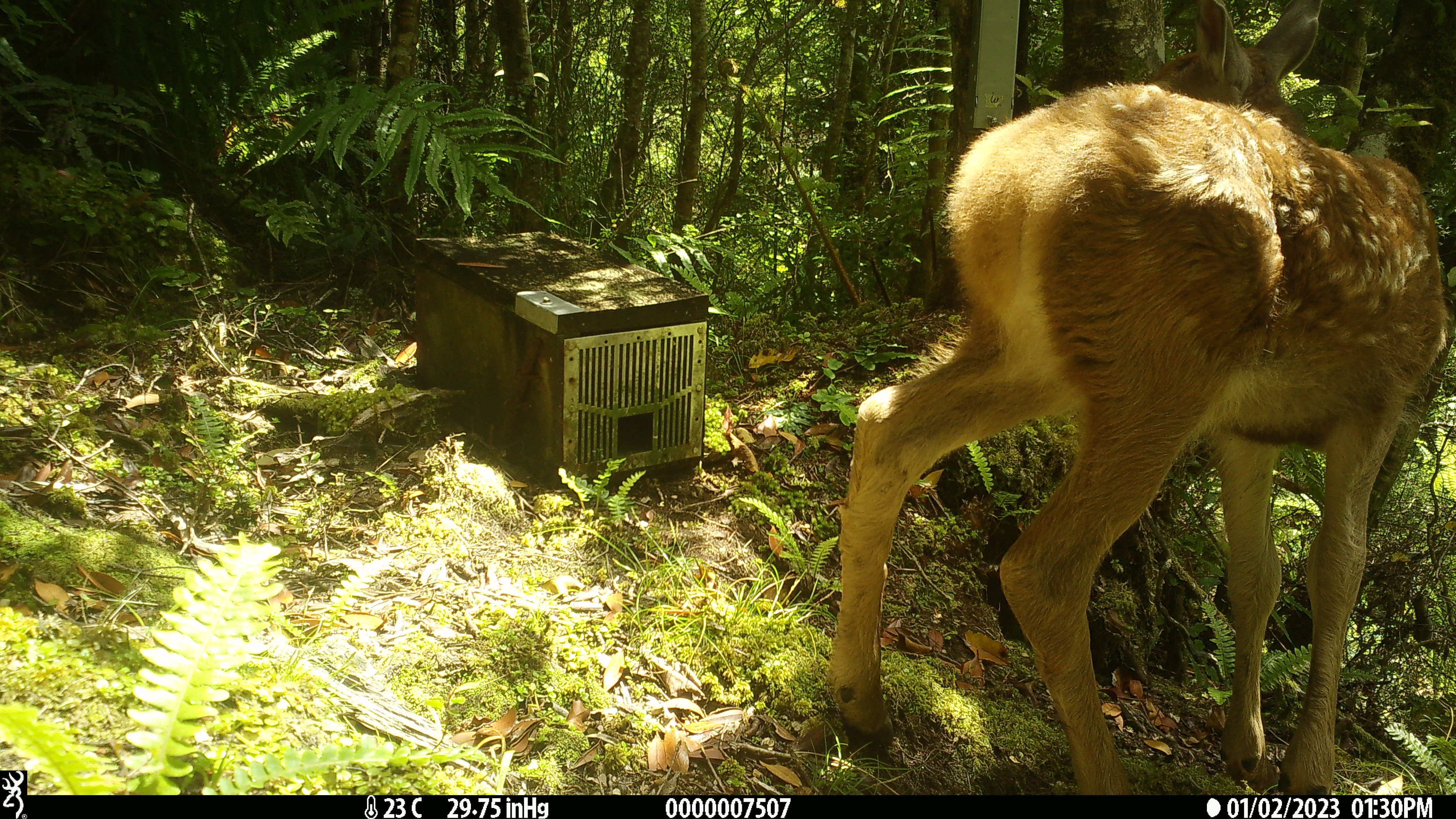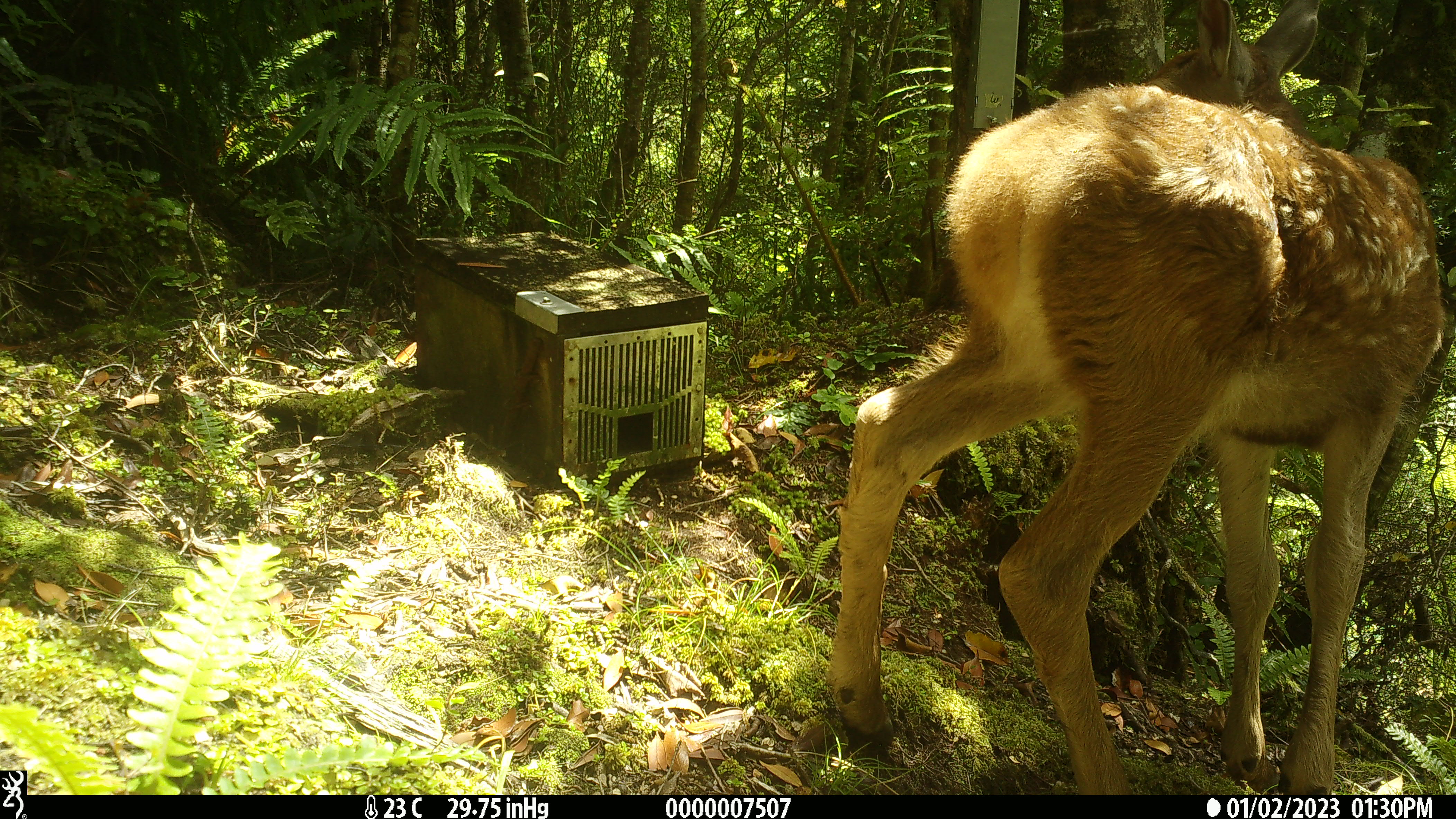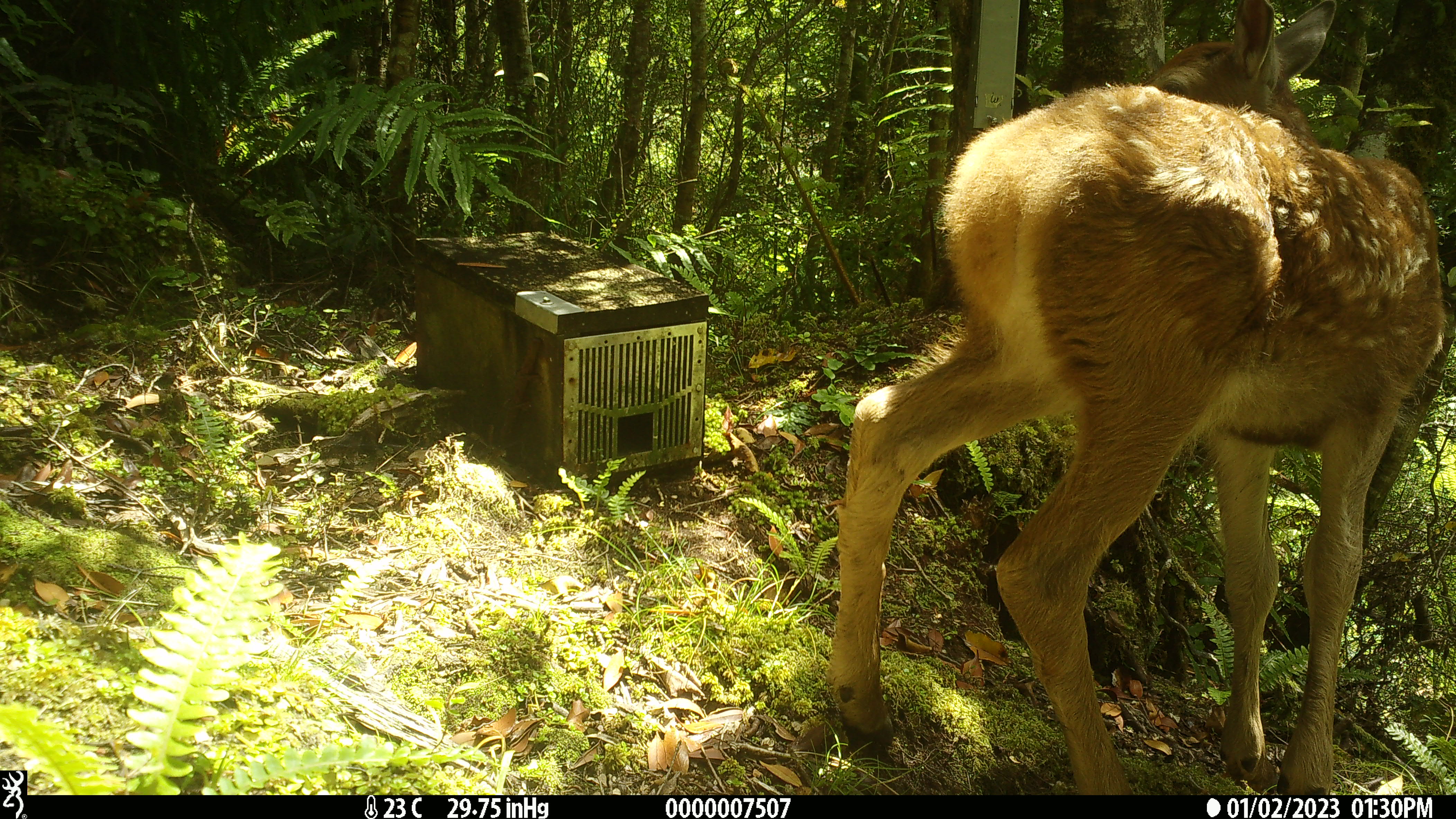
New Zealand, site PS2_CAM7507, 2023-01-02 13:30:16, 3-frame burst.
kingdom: Animalia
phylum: Chordata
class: Mammalia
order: Artiodactyla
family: Cervidae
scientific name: Cervidae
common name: deer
Deer (Cervidae).